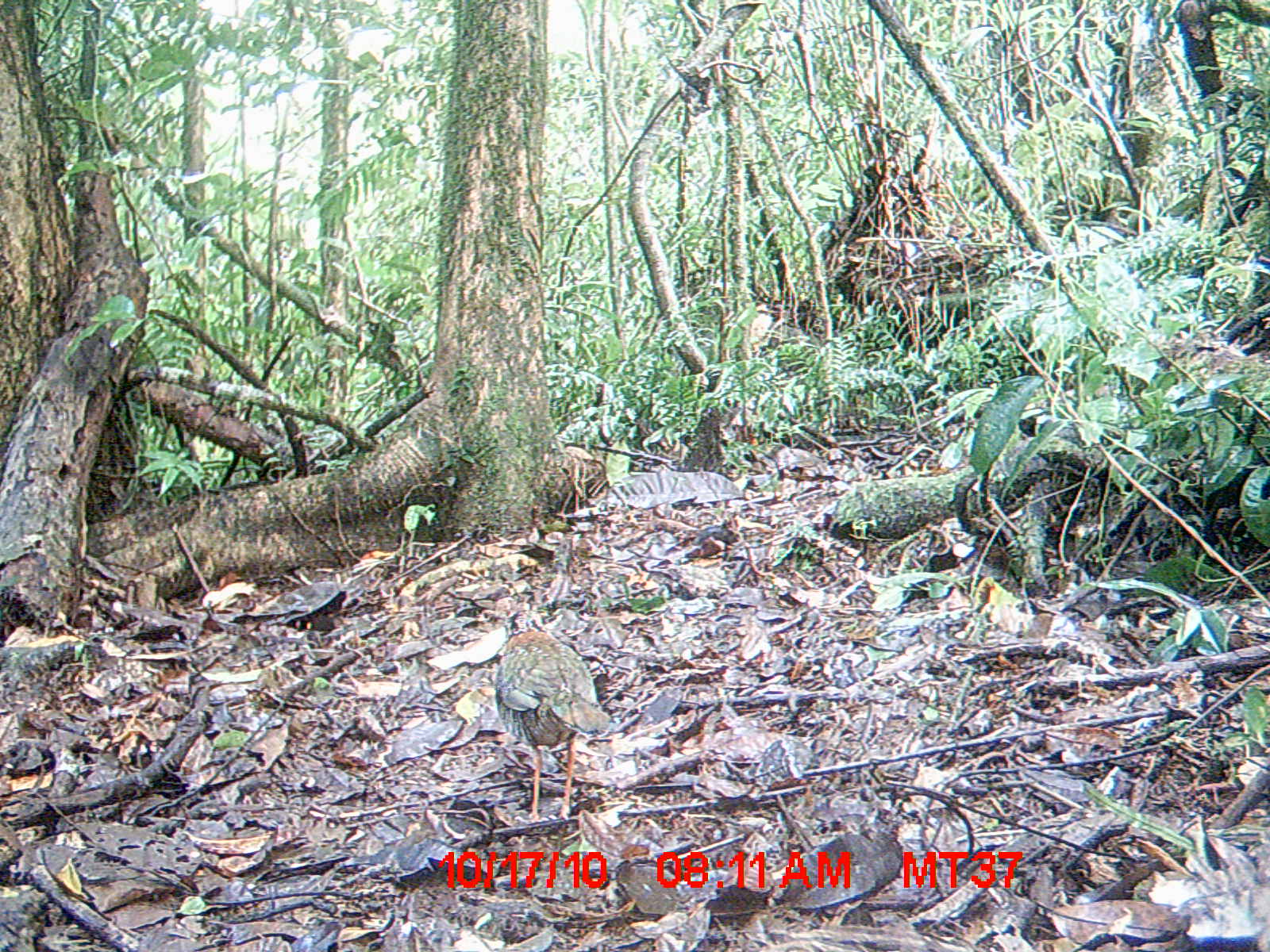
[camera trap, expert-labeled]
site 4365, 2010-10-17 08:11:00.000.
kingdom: Animalia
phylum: Chordata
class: Aves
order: Coraciiformes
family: Brachypteraciidae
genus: Brachypteracias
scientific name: Brachypteracias squamiger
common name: scaly ground-roller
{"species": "Brachypteracias squamiger (scaly ground-roller)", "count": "1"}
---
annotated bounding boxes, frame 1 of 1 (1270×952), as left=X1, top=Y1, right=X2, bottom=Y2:
brachypteracias squamiger: left=493, top=610, right=609, bottom=821